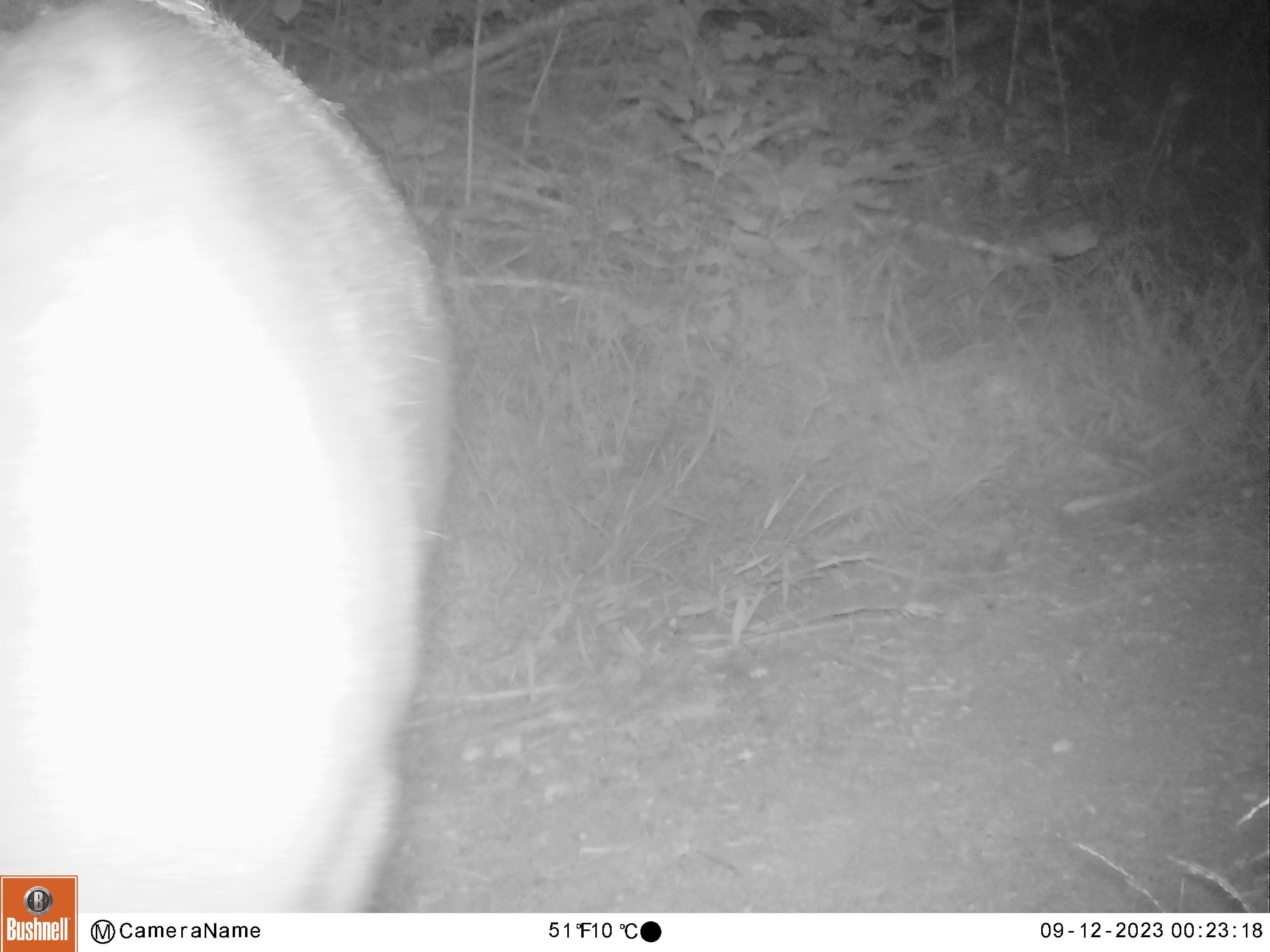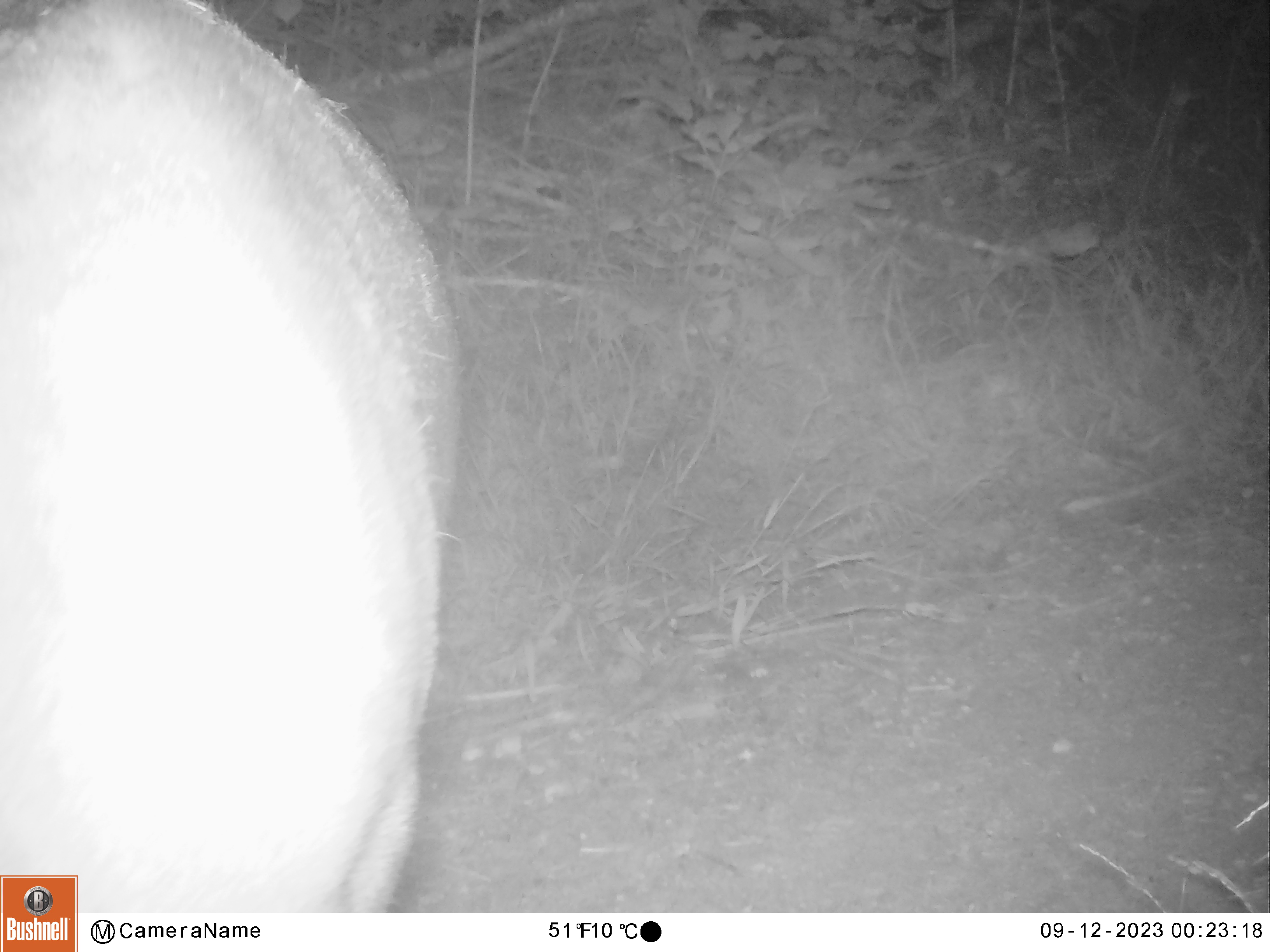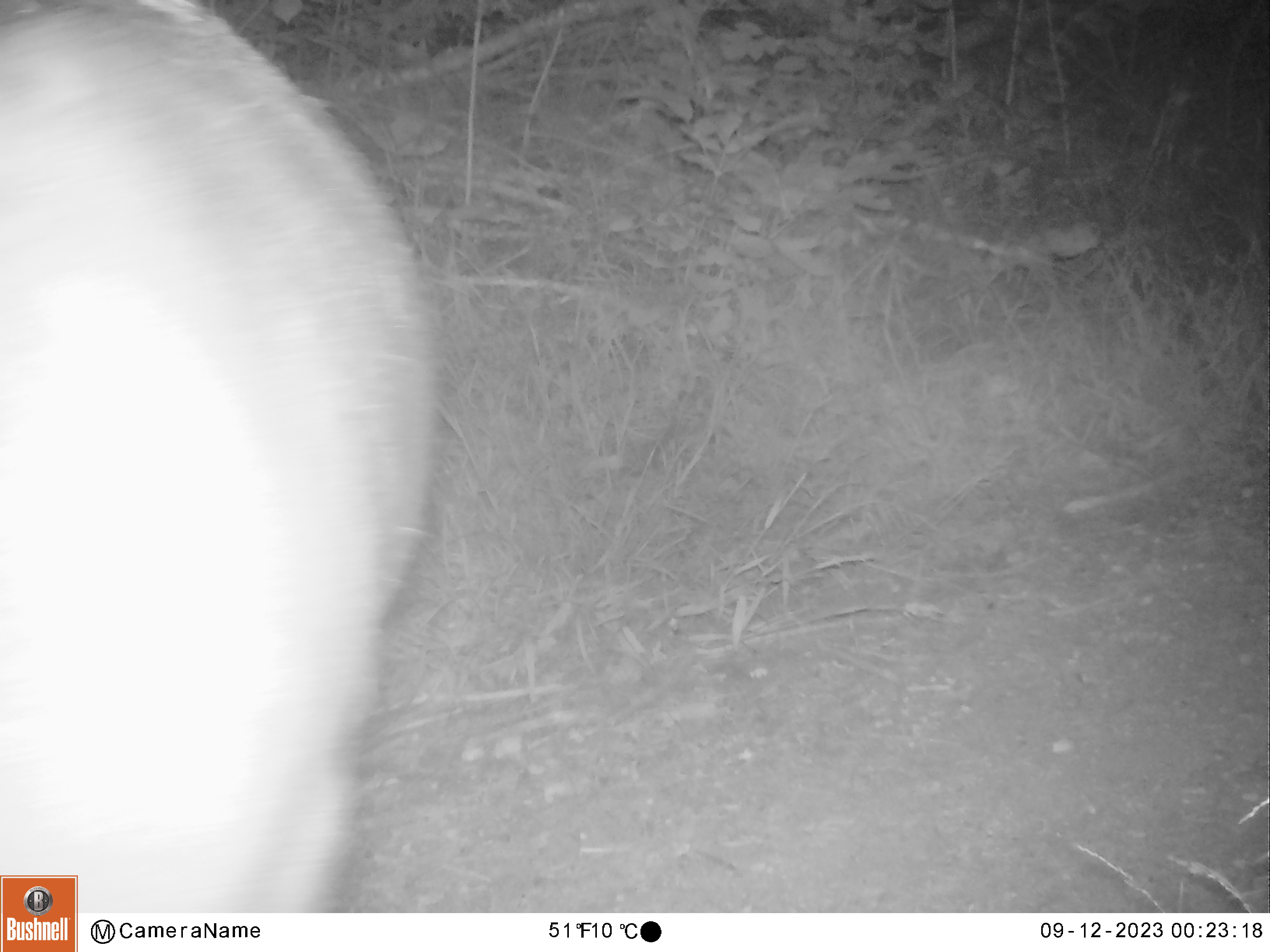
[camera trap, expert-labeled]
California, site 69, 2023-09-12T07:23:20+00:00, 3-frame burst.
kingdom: Animalia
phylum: Chordata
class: Mammalia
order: Artiodactyla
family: Cervidae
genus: Odocoileus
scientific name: Odocoileus hemionus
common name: mule deer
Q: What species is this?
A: Mule deer (Odocoileus hemionus).